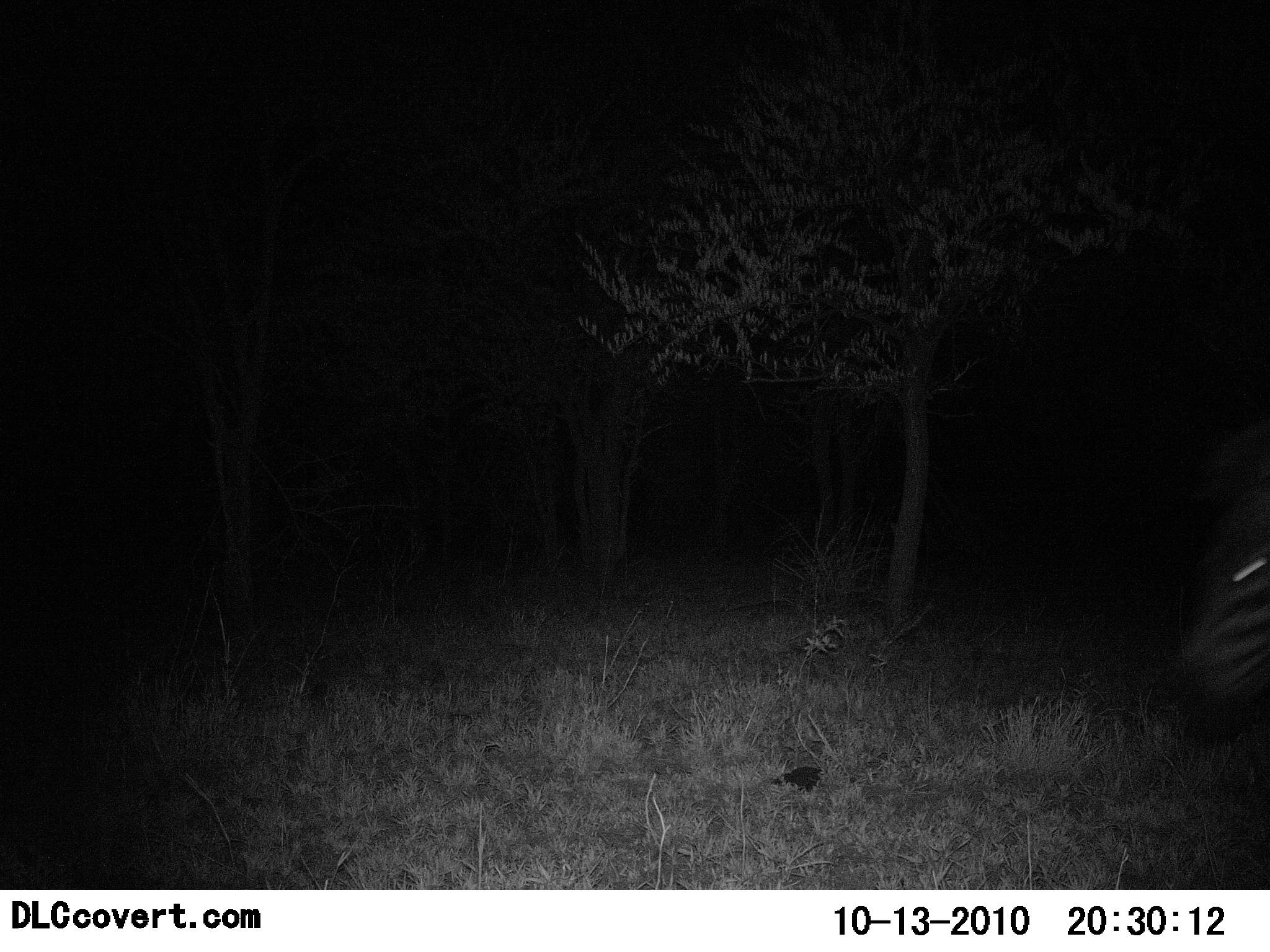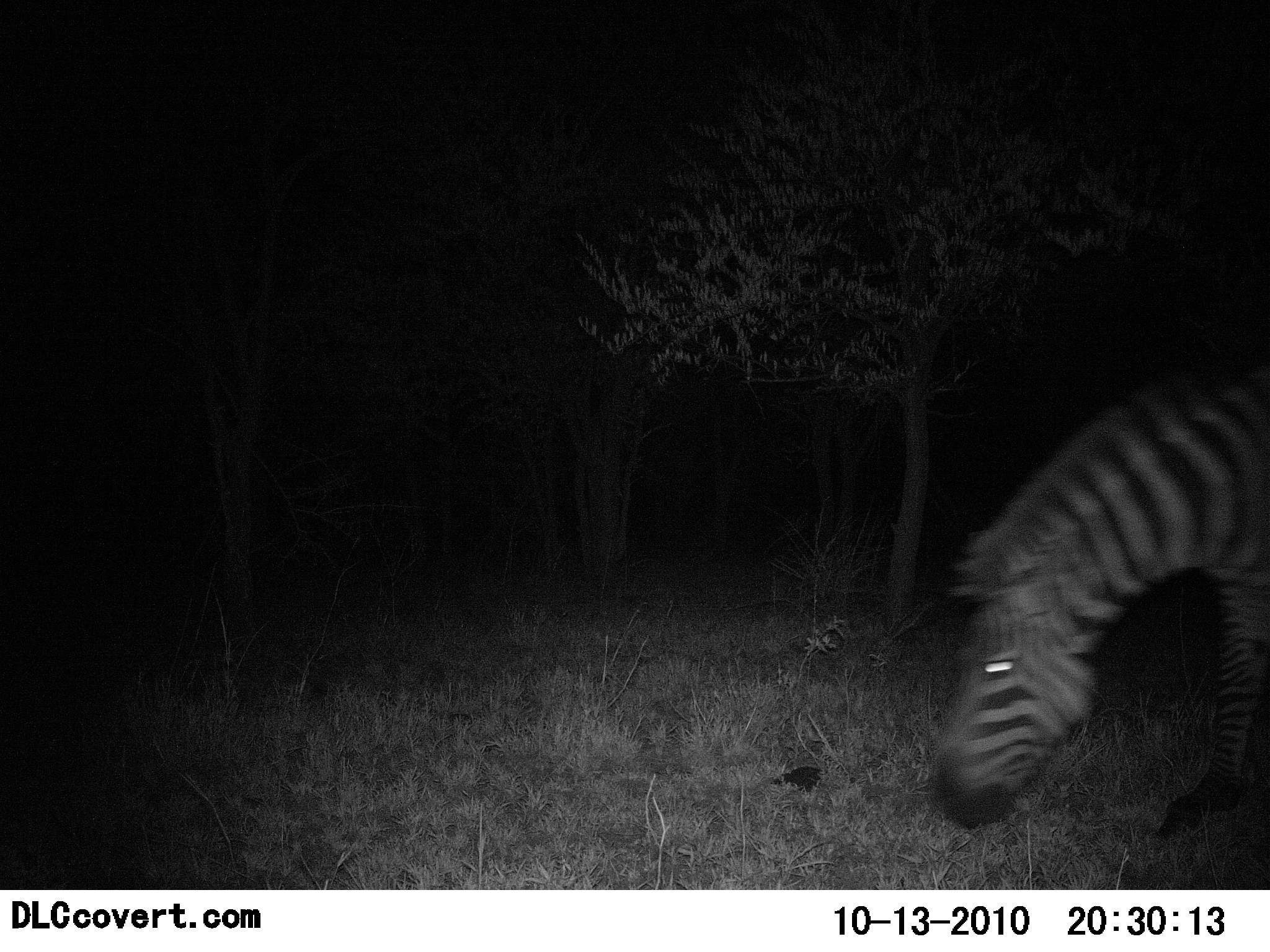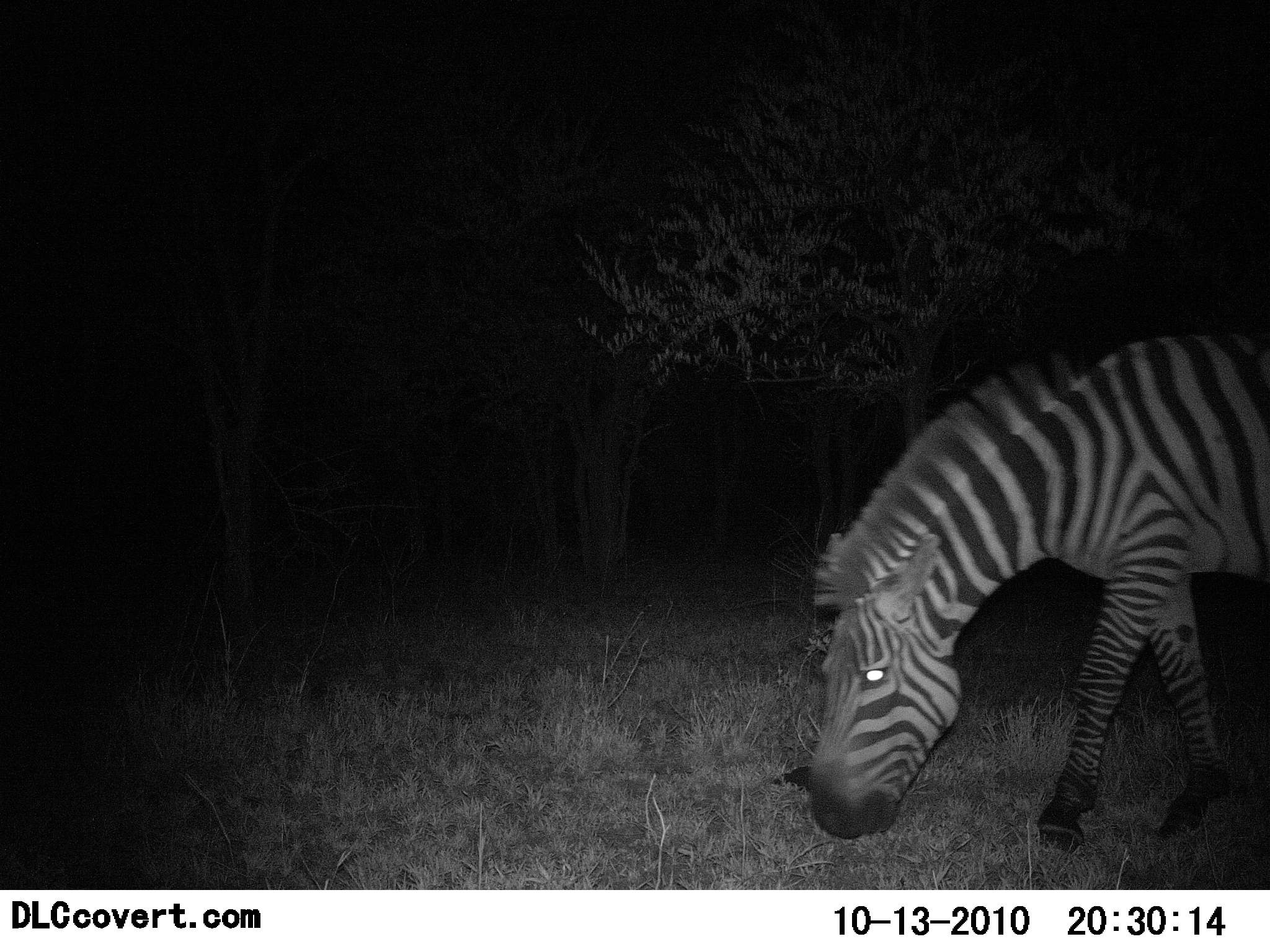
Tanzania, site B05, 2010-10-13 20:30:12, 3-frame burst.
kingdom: Animalia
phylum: Chordata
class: Mammalia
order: Perissodactyla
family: Equidae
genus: Equus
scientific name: Equus quagga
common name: plains zebra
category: zebra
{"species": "zebra (plains zebra) (Equus quagga)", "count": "1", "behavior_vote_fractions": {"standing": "5%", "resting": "0%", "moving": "70%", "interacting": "0%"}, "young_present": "0%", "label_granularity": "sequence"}